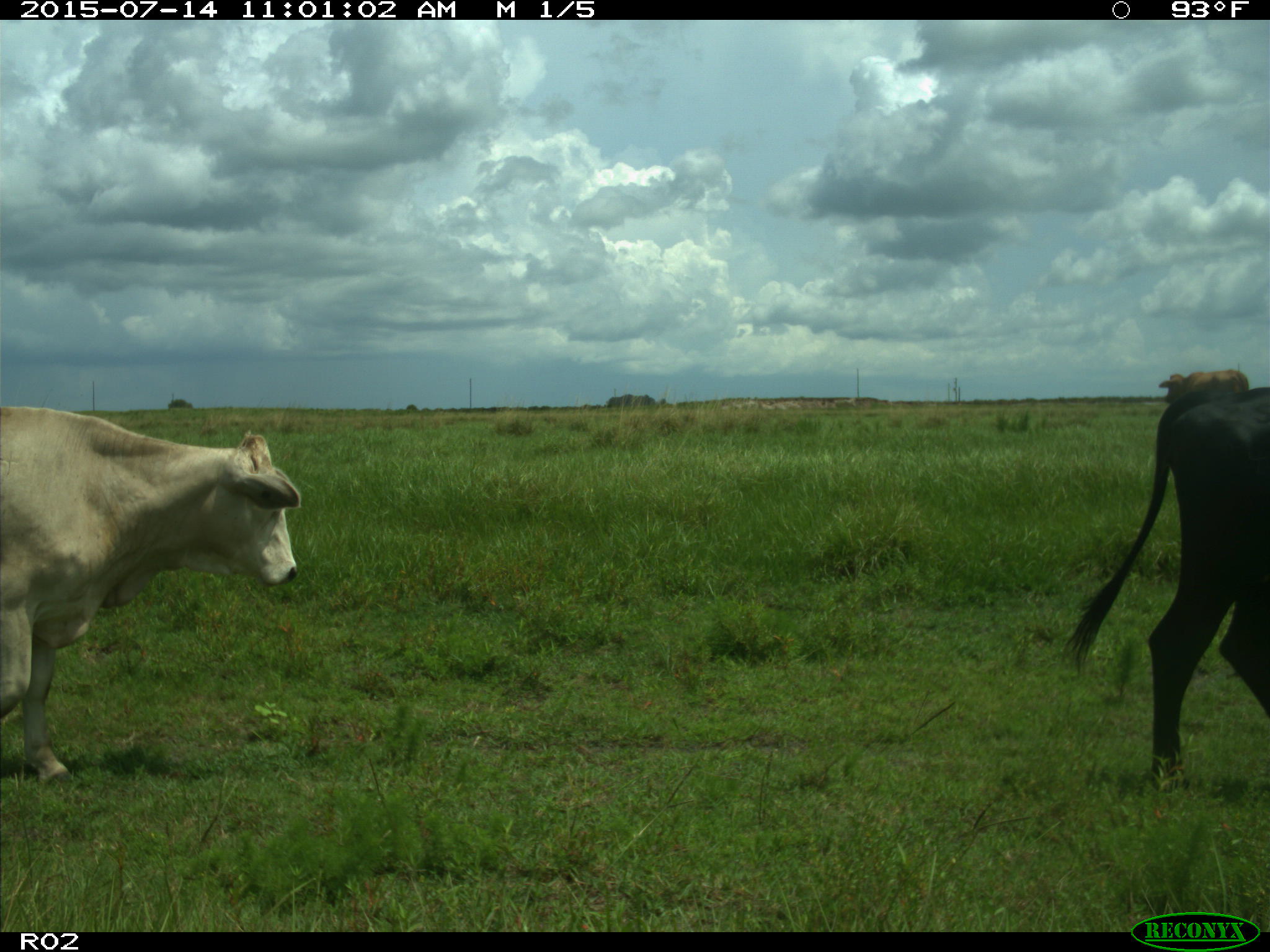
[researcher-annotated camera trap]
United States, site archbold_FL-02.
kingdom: Animalia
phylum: Chordata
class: Mammalia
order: Artiodactyla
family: Bovidae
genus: Bos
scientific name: Bos taurus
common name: domestic cow